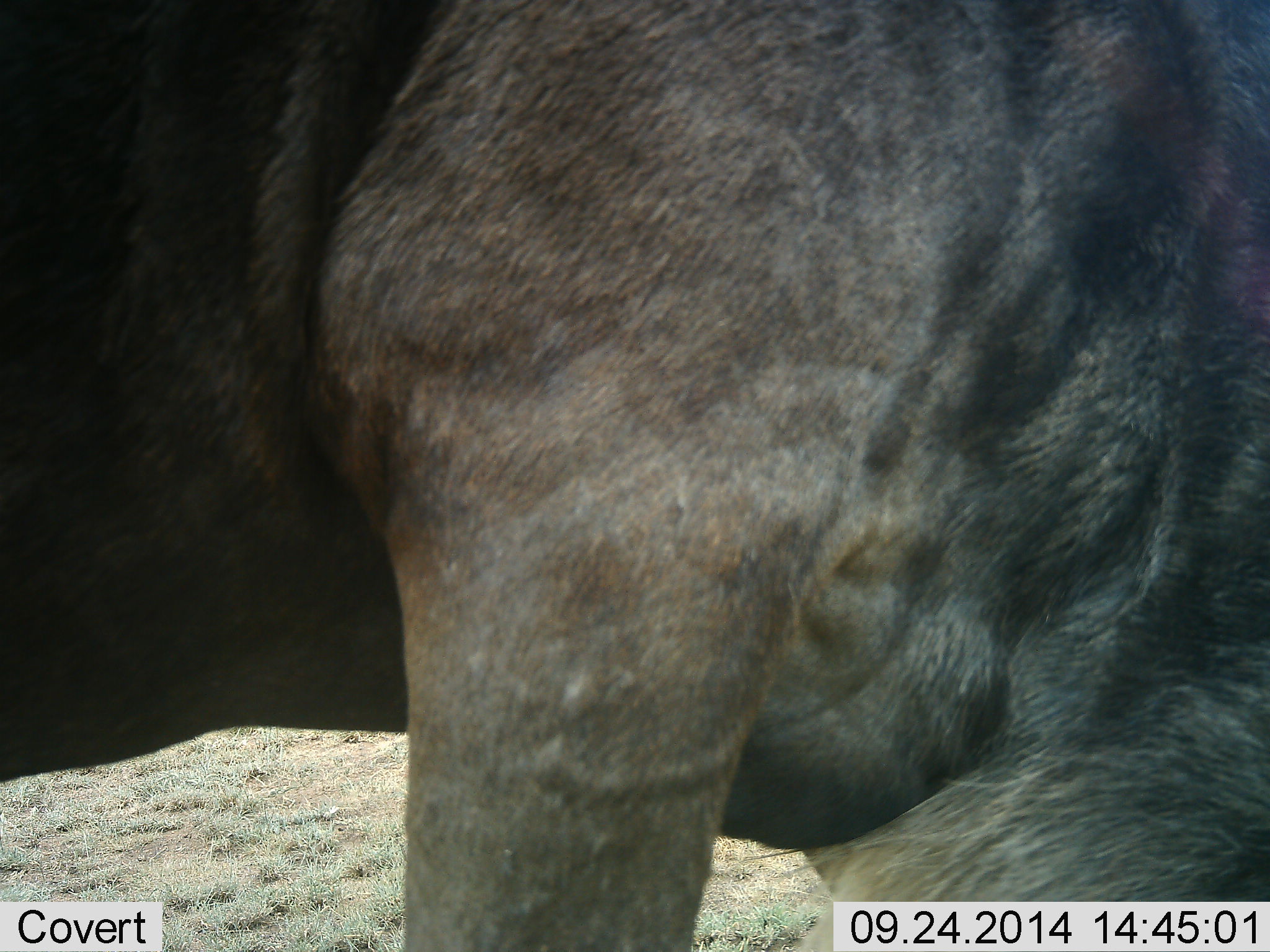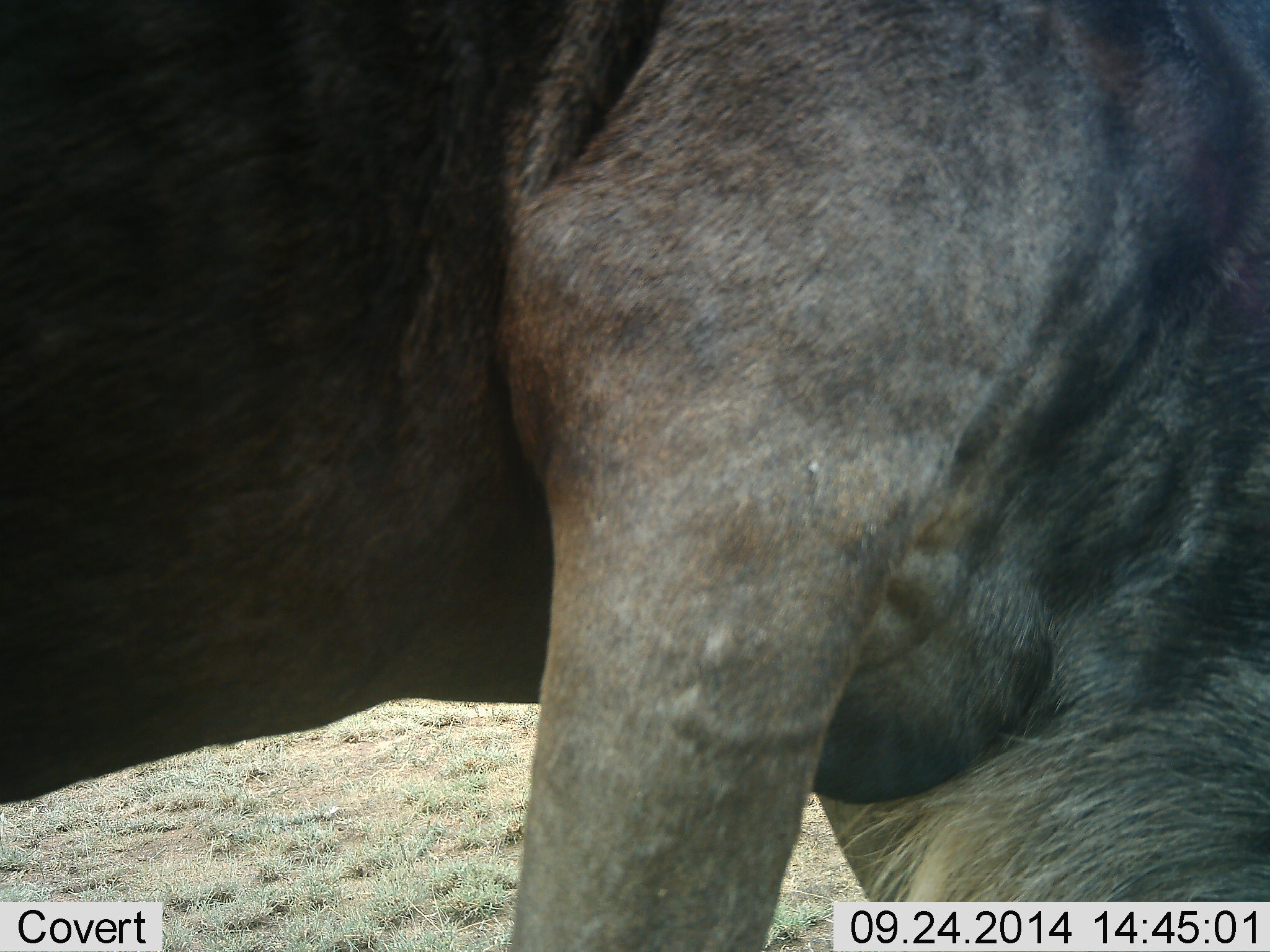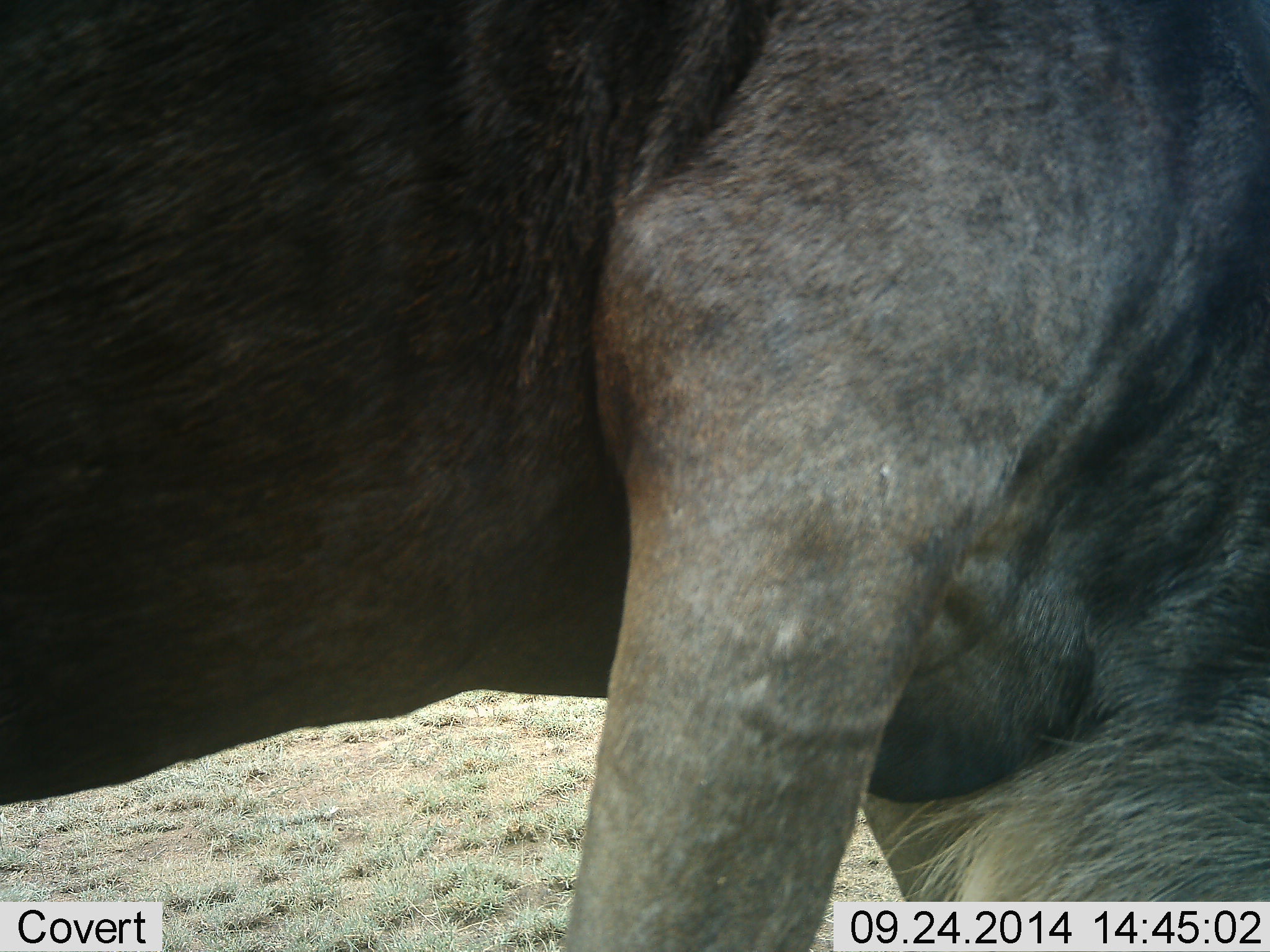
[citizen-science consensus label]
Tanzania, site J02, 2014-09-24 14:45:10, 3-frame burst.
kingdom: Animalia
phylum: Chordata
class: Mammalia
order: Artiodactyla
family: Bovidae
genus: Connochaetes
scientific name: Connochaetes taurinus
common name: blue wildebeest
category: wildebeest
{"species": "wildebeest (blue wildebeest) (Connochaetes taurinus)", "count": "1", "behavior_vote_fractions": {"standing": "50%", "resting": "0%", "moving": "40%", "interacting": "0%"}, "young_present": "0%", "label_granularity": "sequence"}